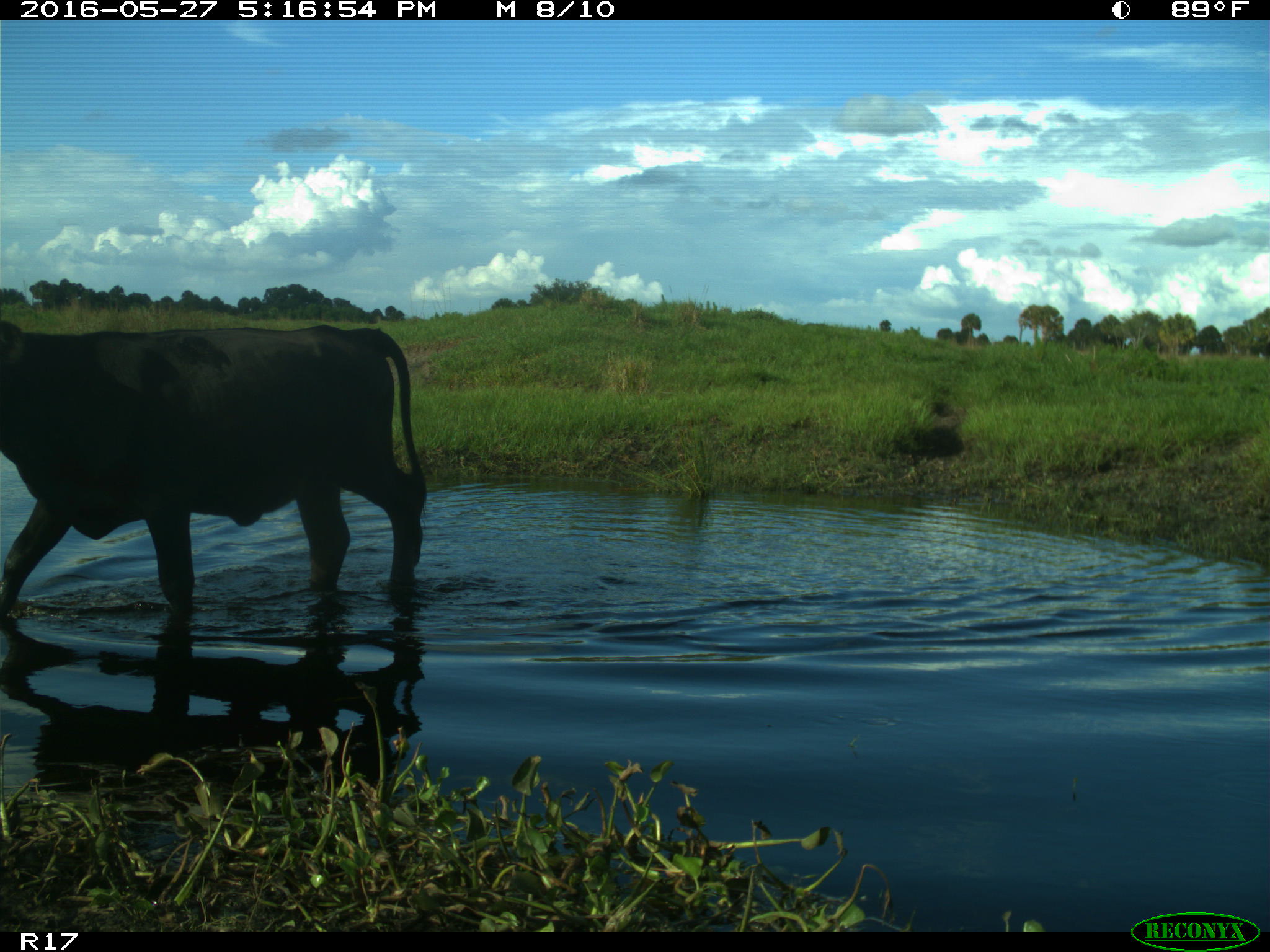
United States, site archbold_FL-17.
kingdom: Animalia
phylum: Chordata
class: Mammalia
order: Artiodactyla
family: Bovidae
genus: Bos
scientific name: Bos taurus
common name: domestic cow